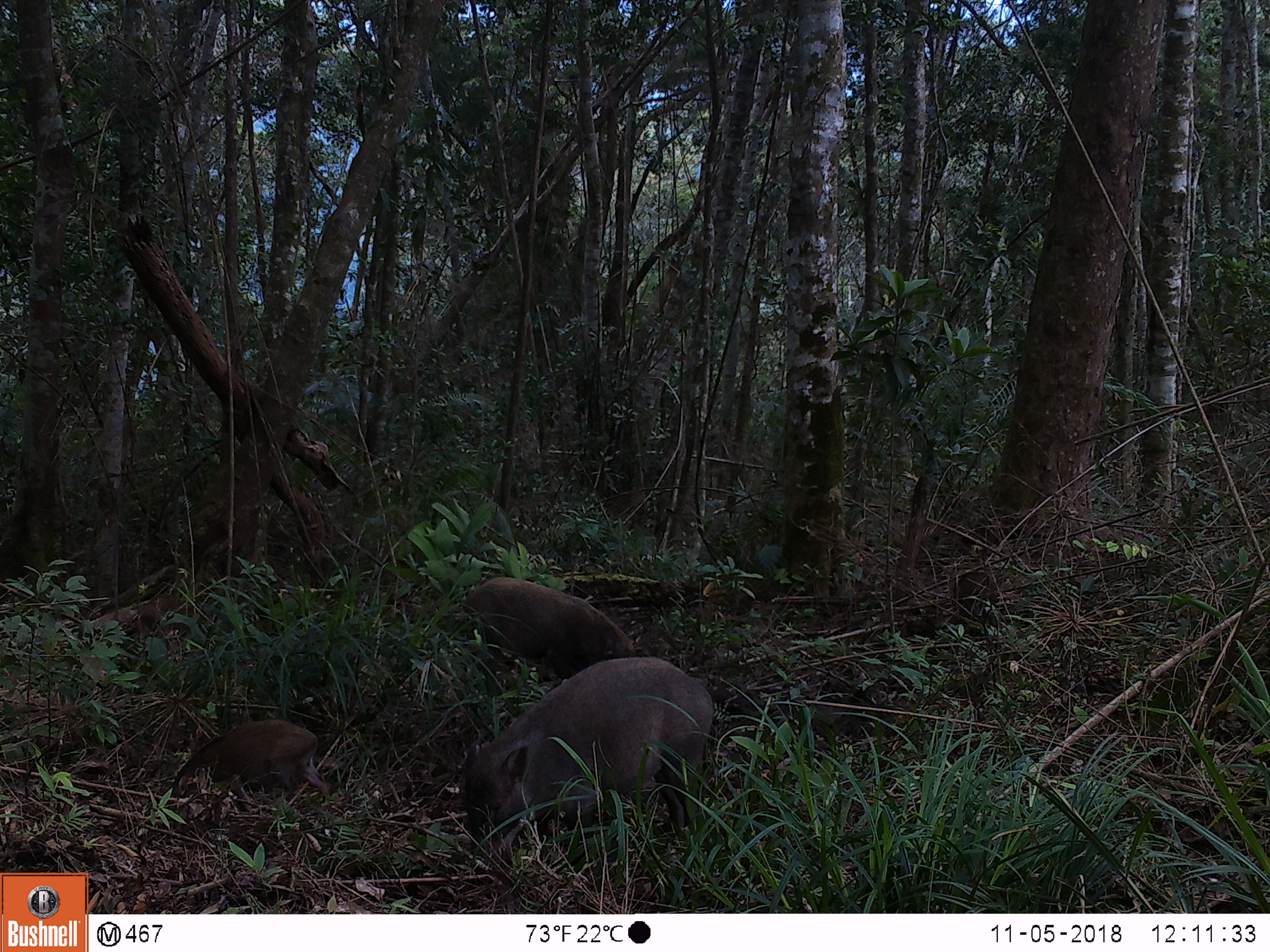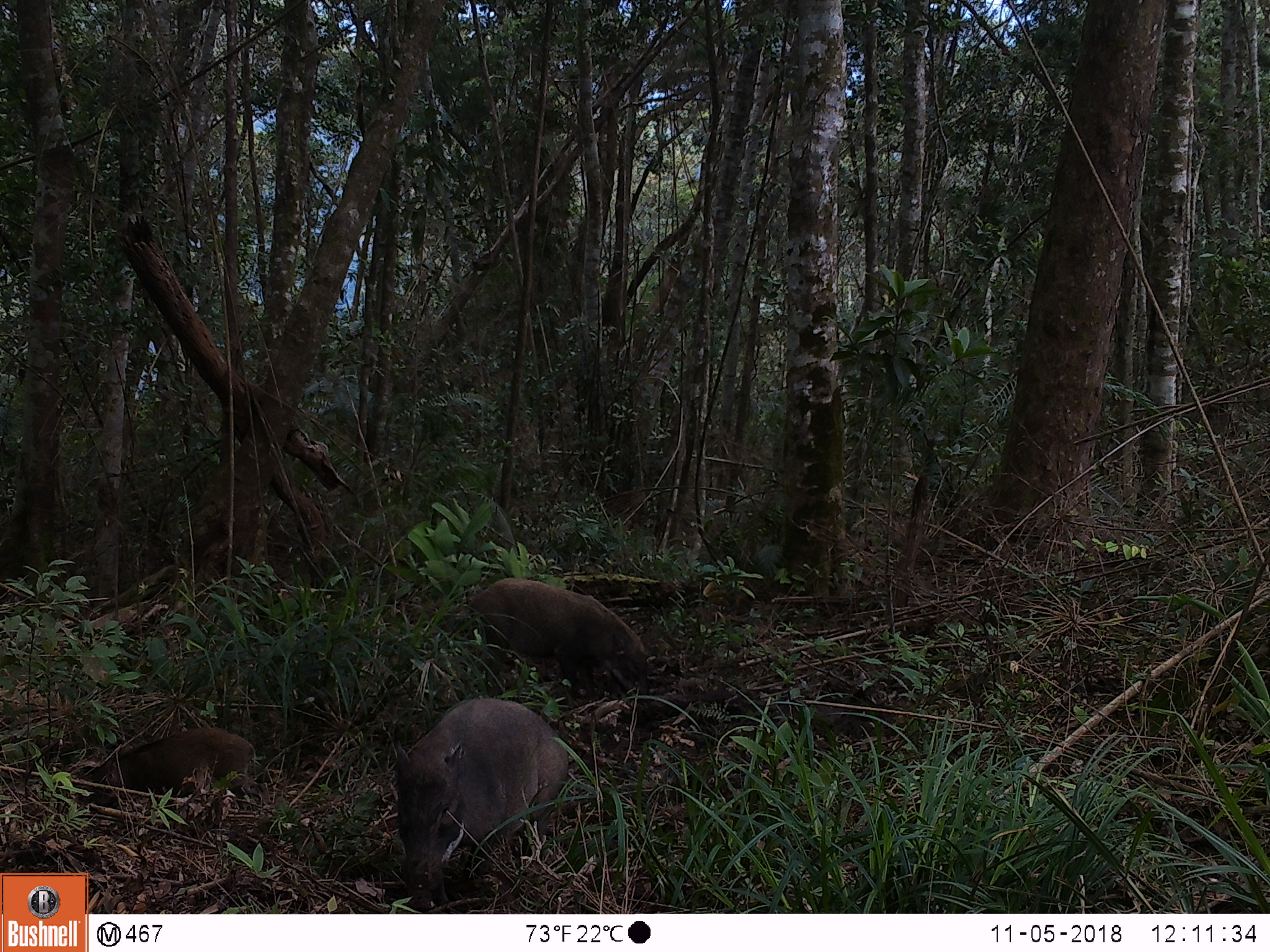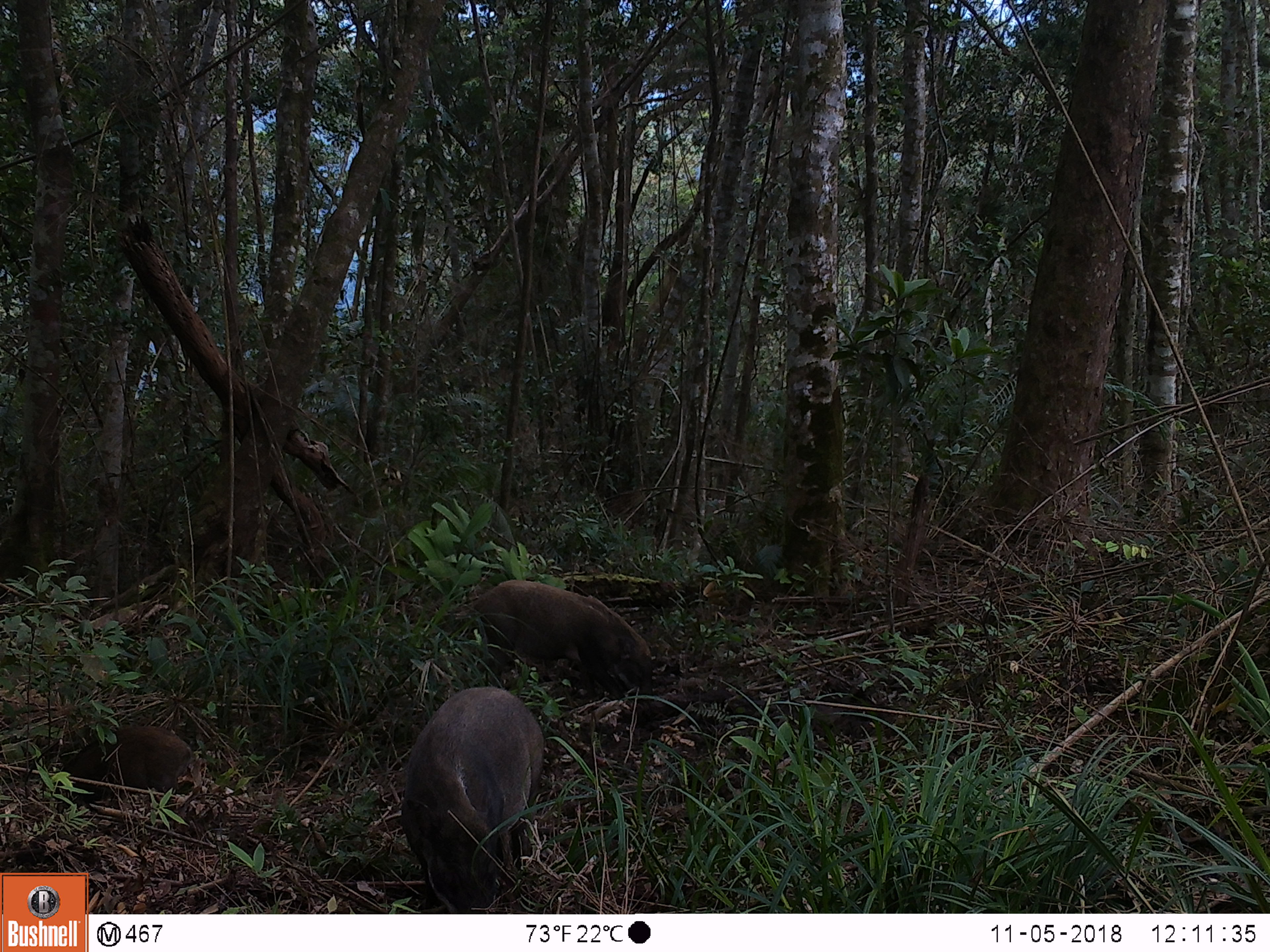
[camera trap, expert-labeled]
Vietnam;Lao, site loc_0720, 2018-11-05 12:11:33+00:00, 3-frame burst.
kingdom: Animalia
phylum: Chordata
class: Mammalia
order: Artiodactyla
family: Suidae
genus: Sus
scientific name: Sus scrofa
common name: eurasian wild pig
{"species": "eurasian wild pig (Sus scrofa)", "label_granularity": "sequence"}